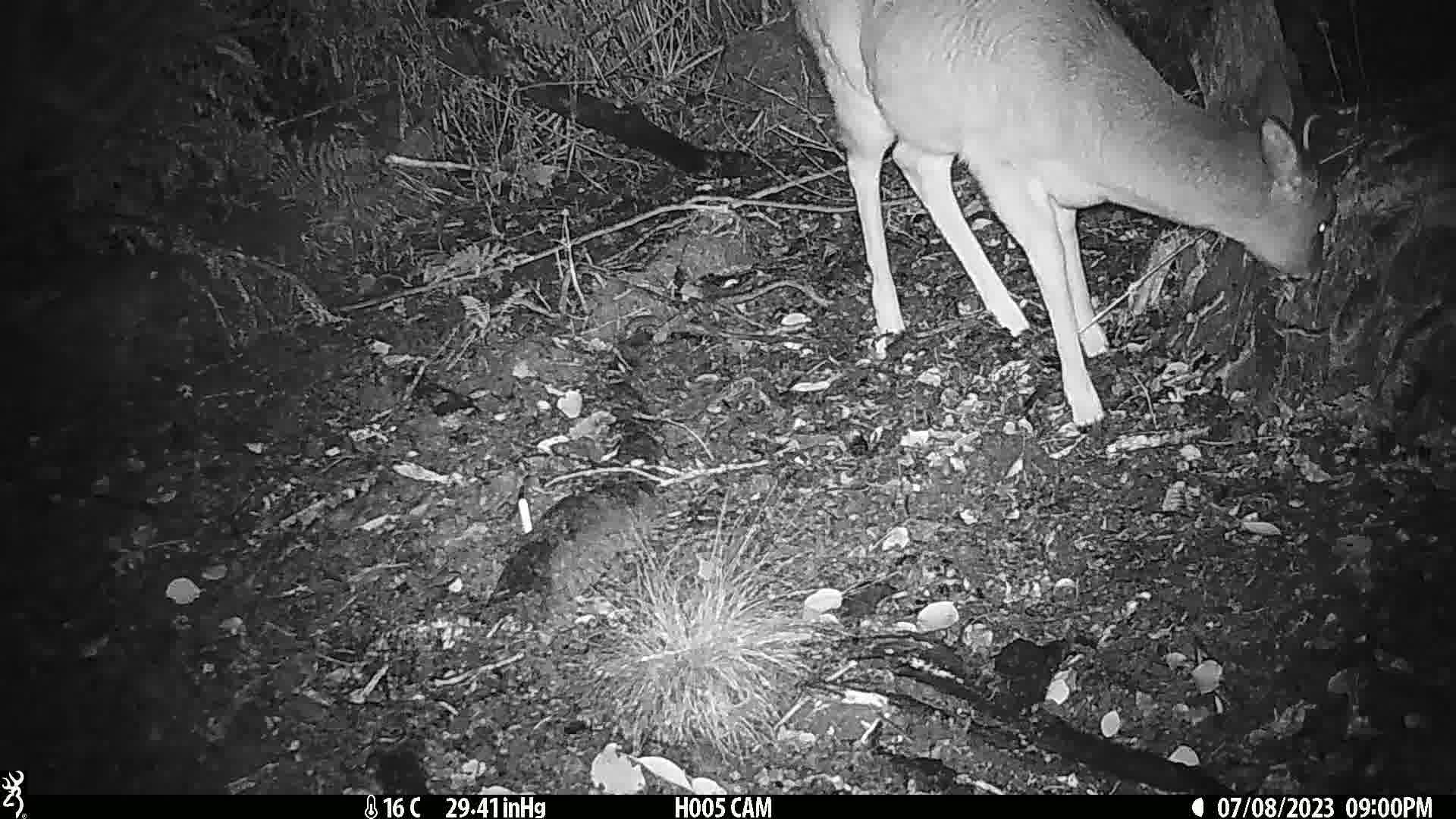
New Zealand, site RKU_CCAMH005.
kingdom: Animalia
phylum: Chordata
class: Mammalia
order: Artiodactyla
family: Cervidae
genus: Odocoileus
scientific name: Odocoileus virginianus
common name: white-tailed deer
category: white tailed deer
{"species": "white tailed deer (white-tailed deer) (Odocoileus virginianus)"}